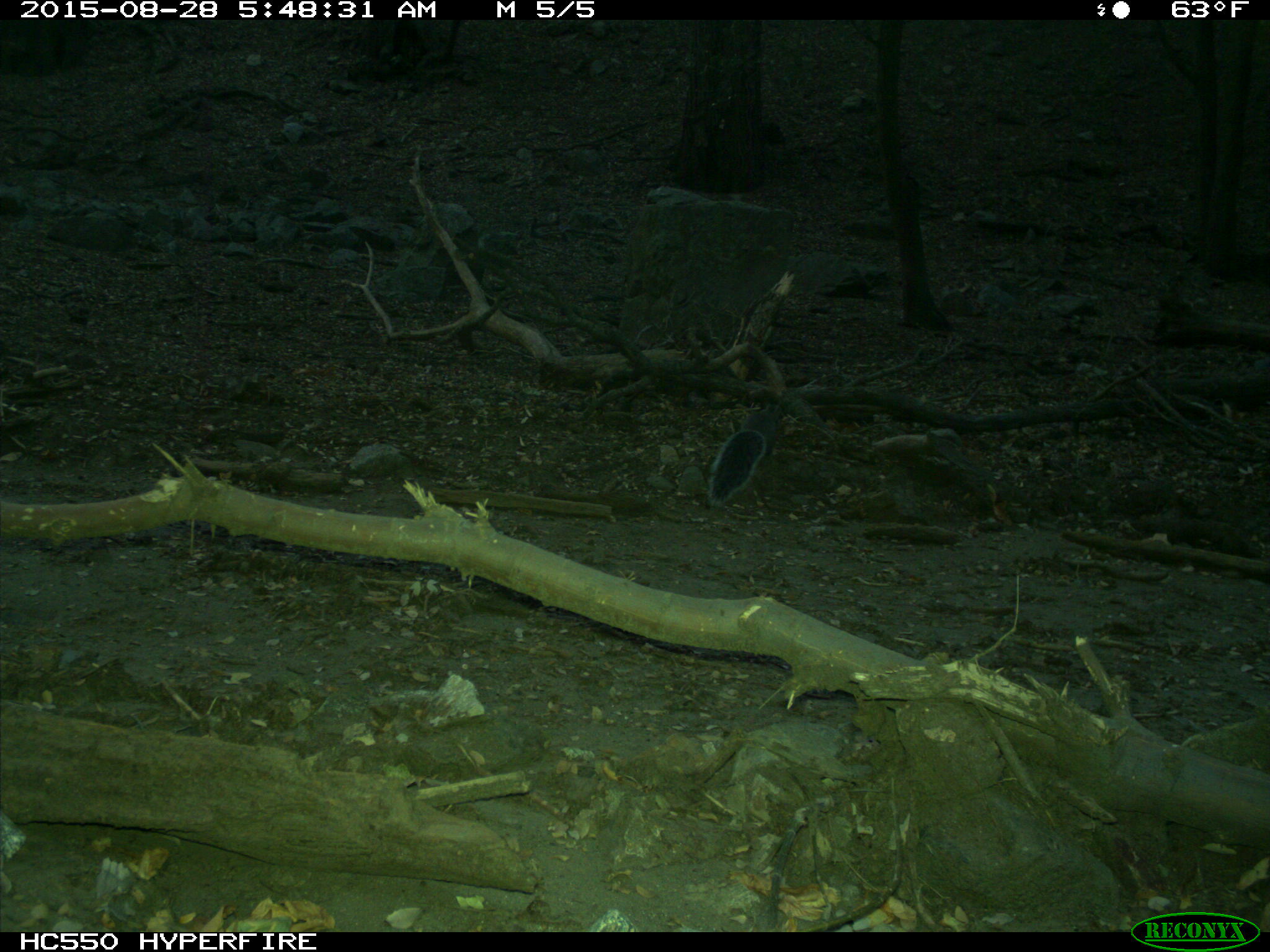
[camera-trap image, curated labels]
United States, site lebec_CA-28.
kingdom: Animalia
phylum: Chordata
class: Mammalia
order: Rodentia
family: Sciuridae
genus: Sciurus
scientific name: Sciurus carolinensis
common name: eastern gray squirrel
Sciurus carolinensis (eastern gray squirrel).